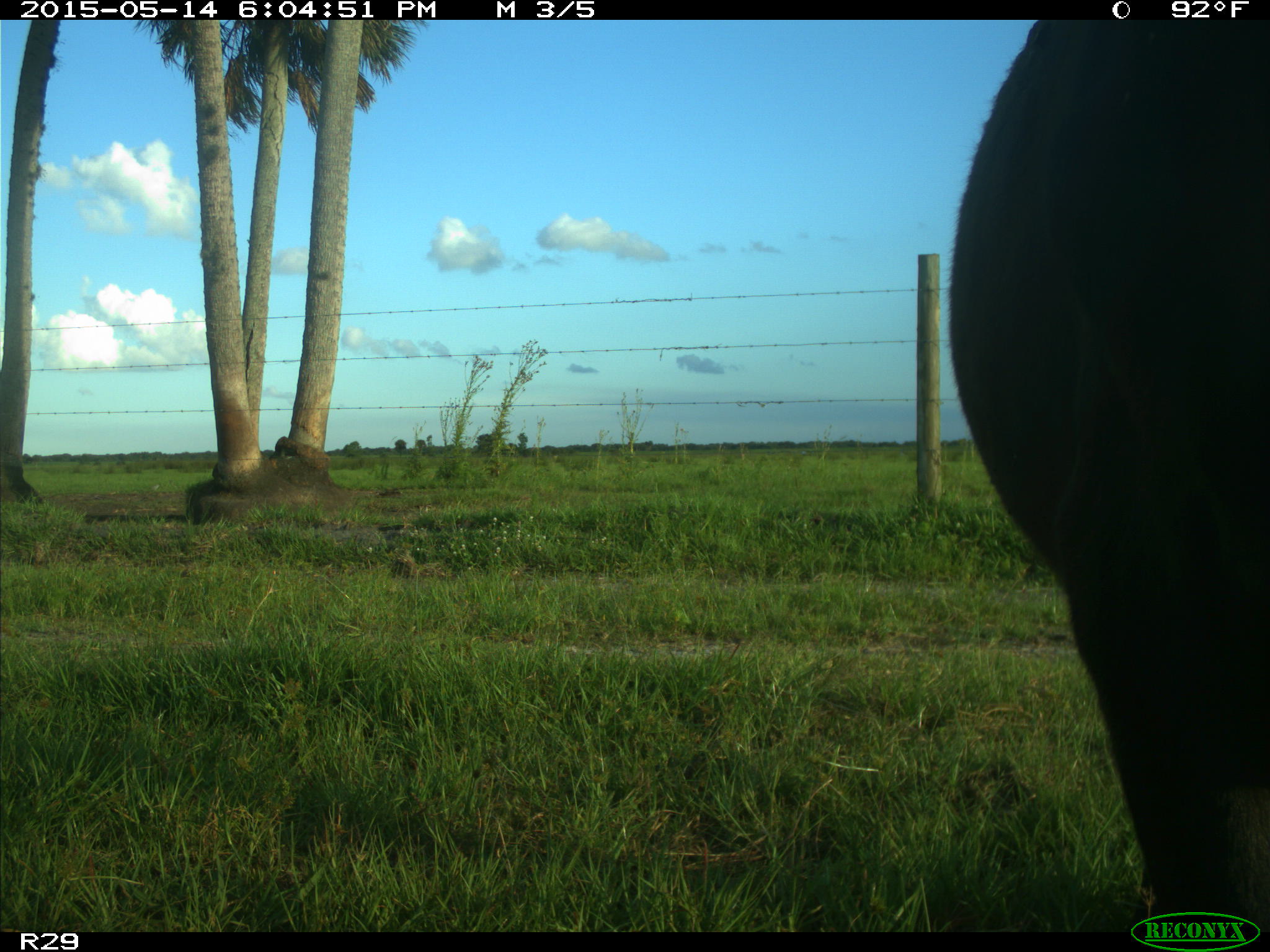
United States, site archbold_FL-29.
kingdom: Animalia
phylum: Chordata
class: Mammalia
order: Artiodactyla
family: Bovidae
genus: Bos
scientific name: Bos taurus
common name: domestic cow